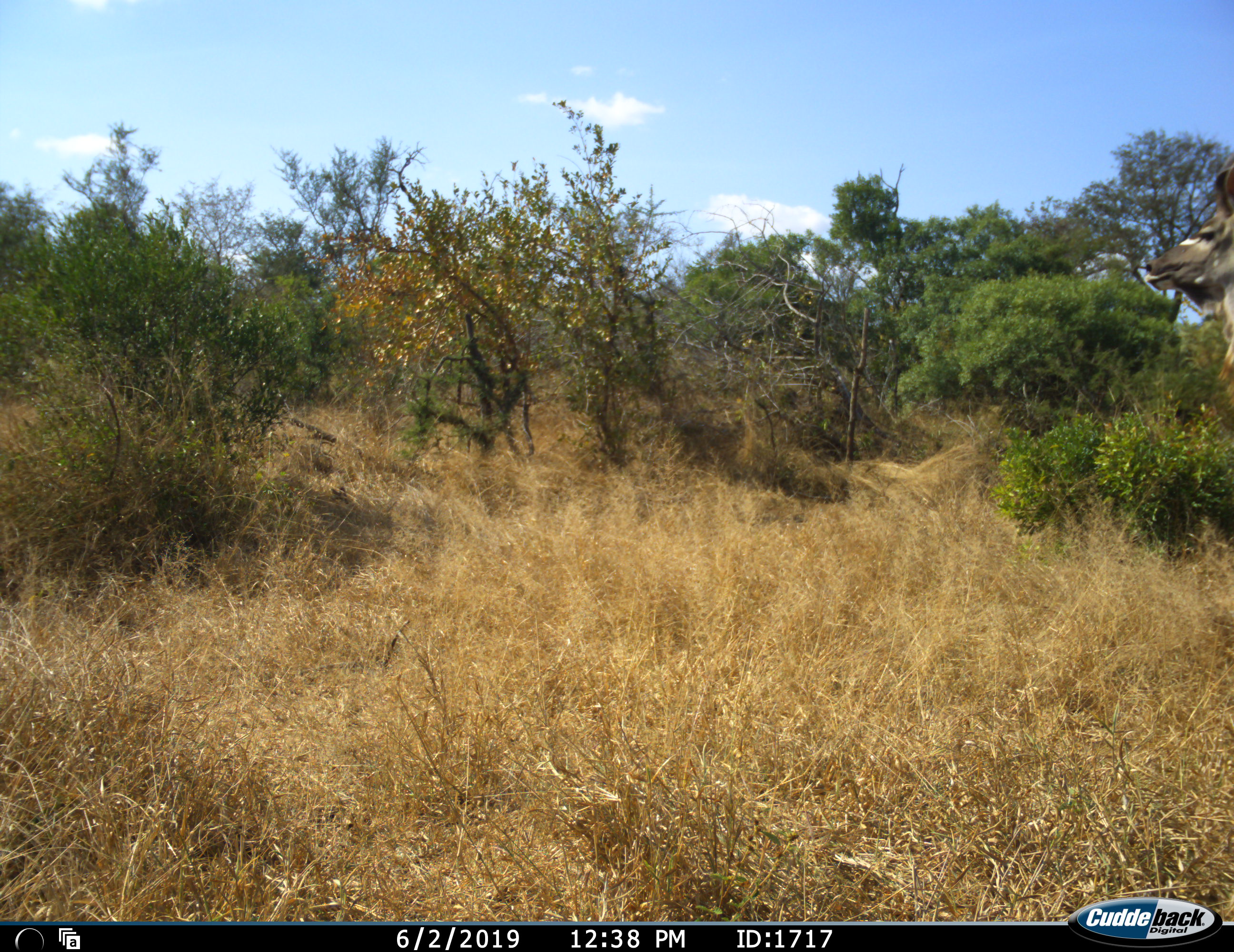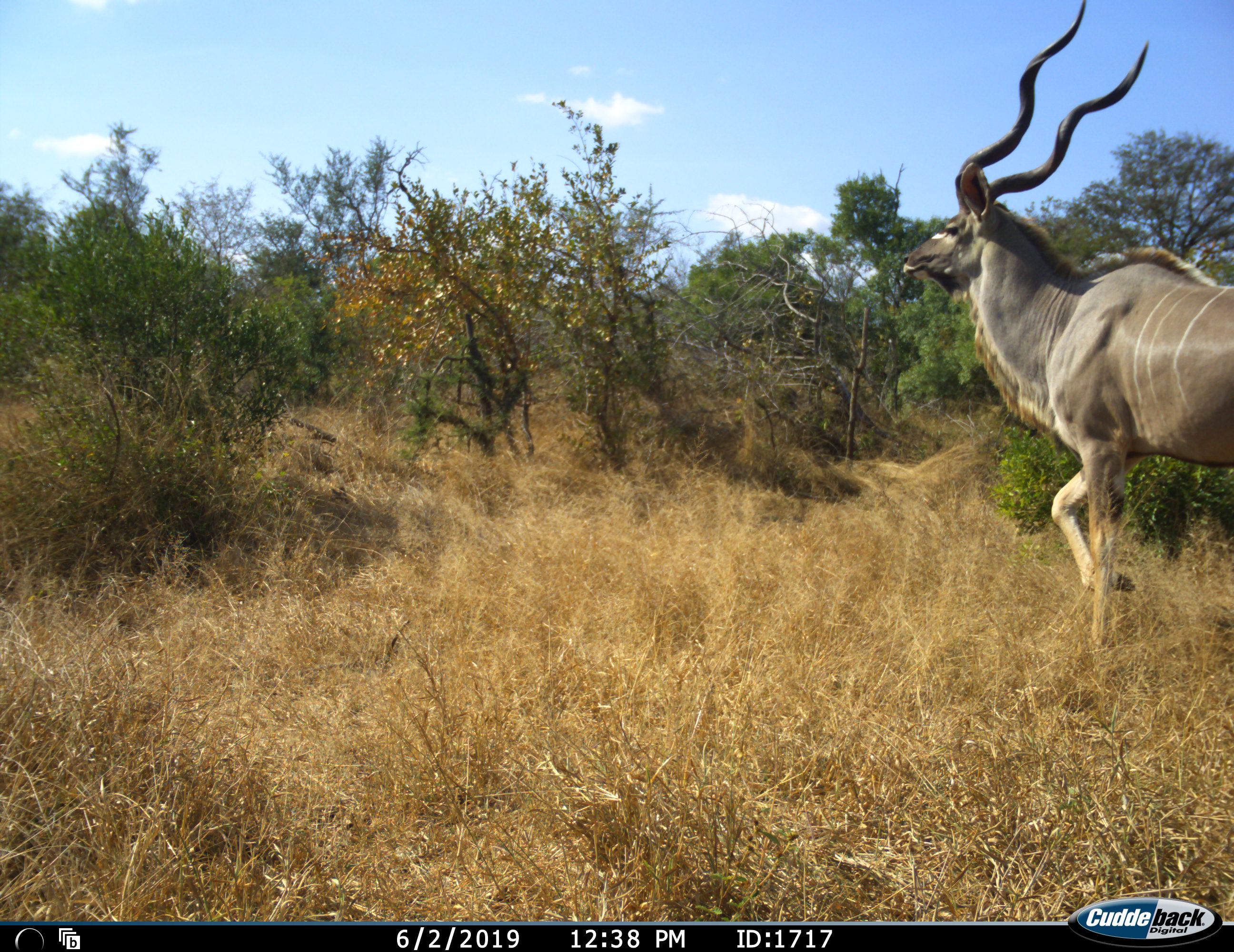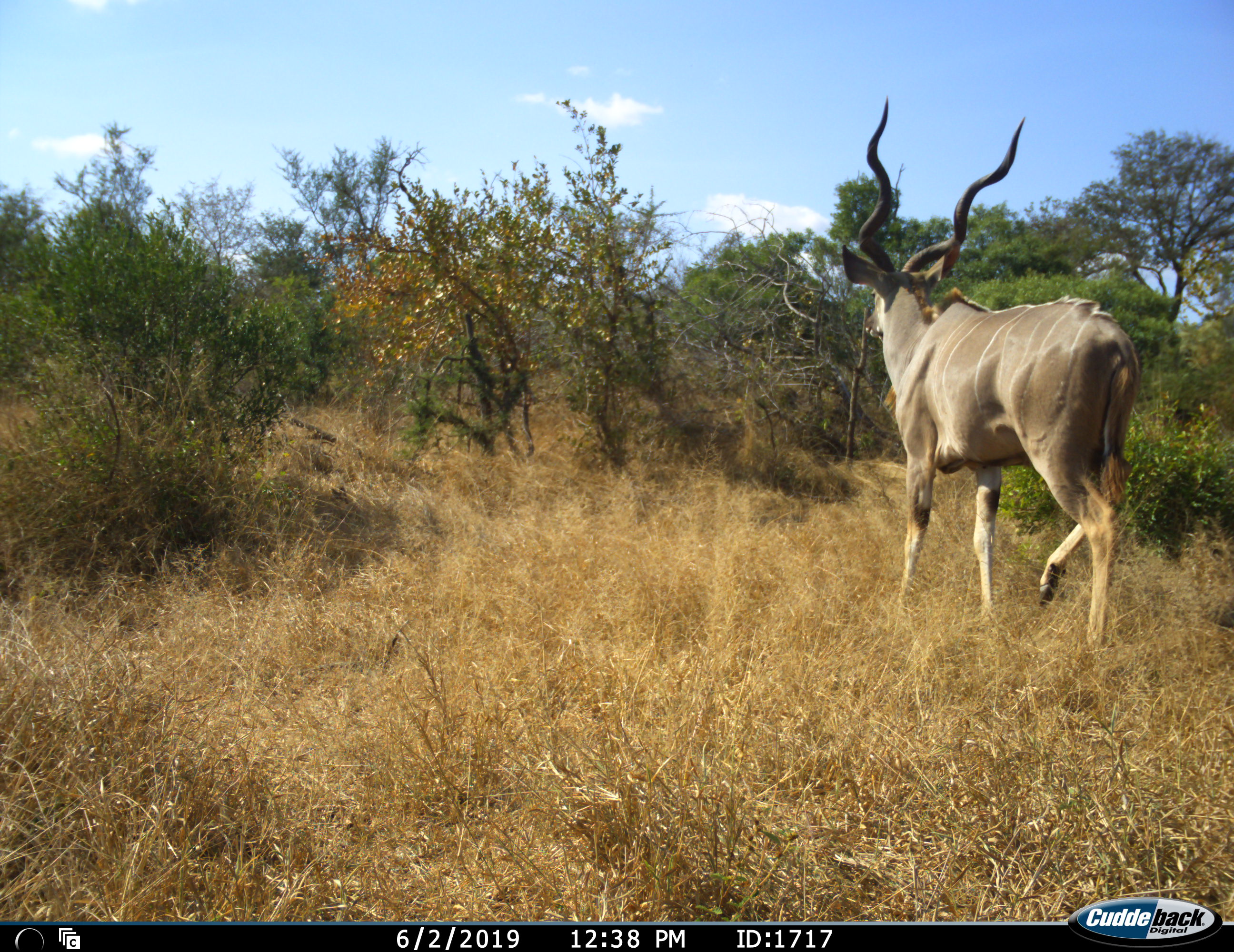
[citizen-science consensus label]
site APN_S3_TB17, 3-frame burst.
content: unidentified animal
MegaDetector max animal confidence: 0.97